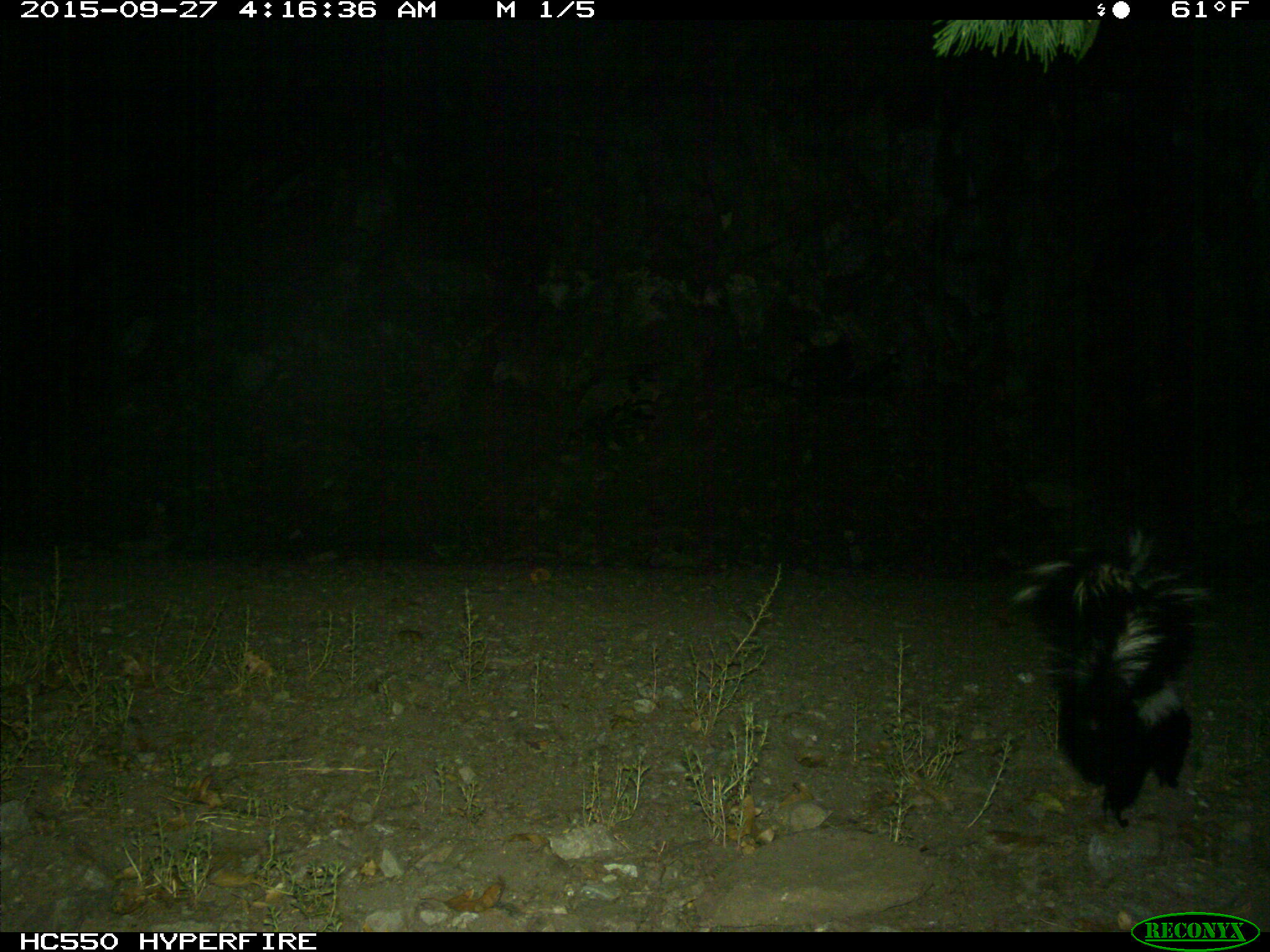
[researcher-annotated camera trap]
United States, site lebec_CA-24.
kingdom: Animalia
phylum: Chordata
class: Mammalia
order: Carnivora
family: Mephitidae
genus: Mephitis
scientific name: Mephitis mephitis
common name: striped skunk